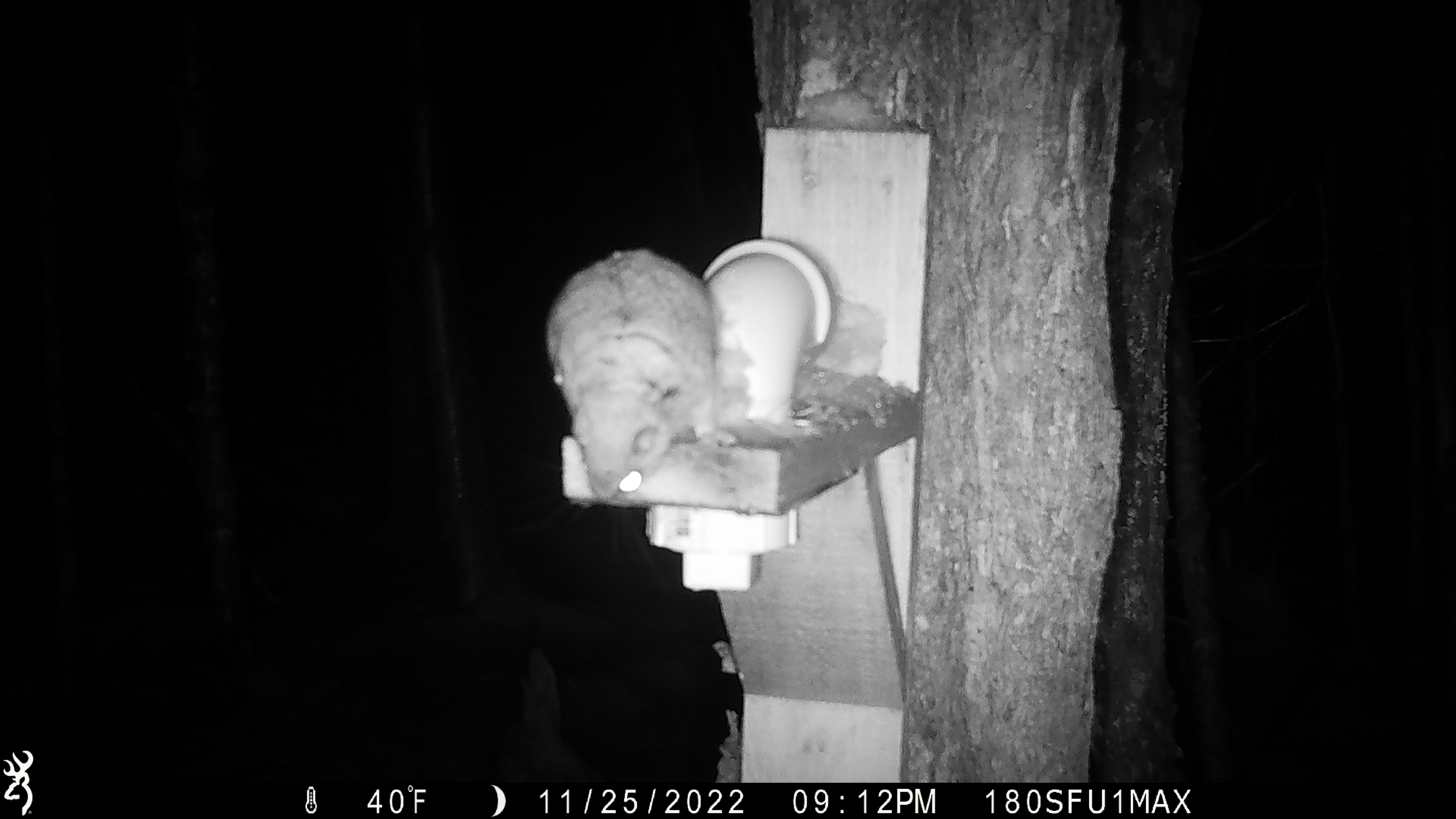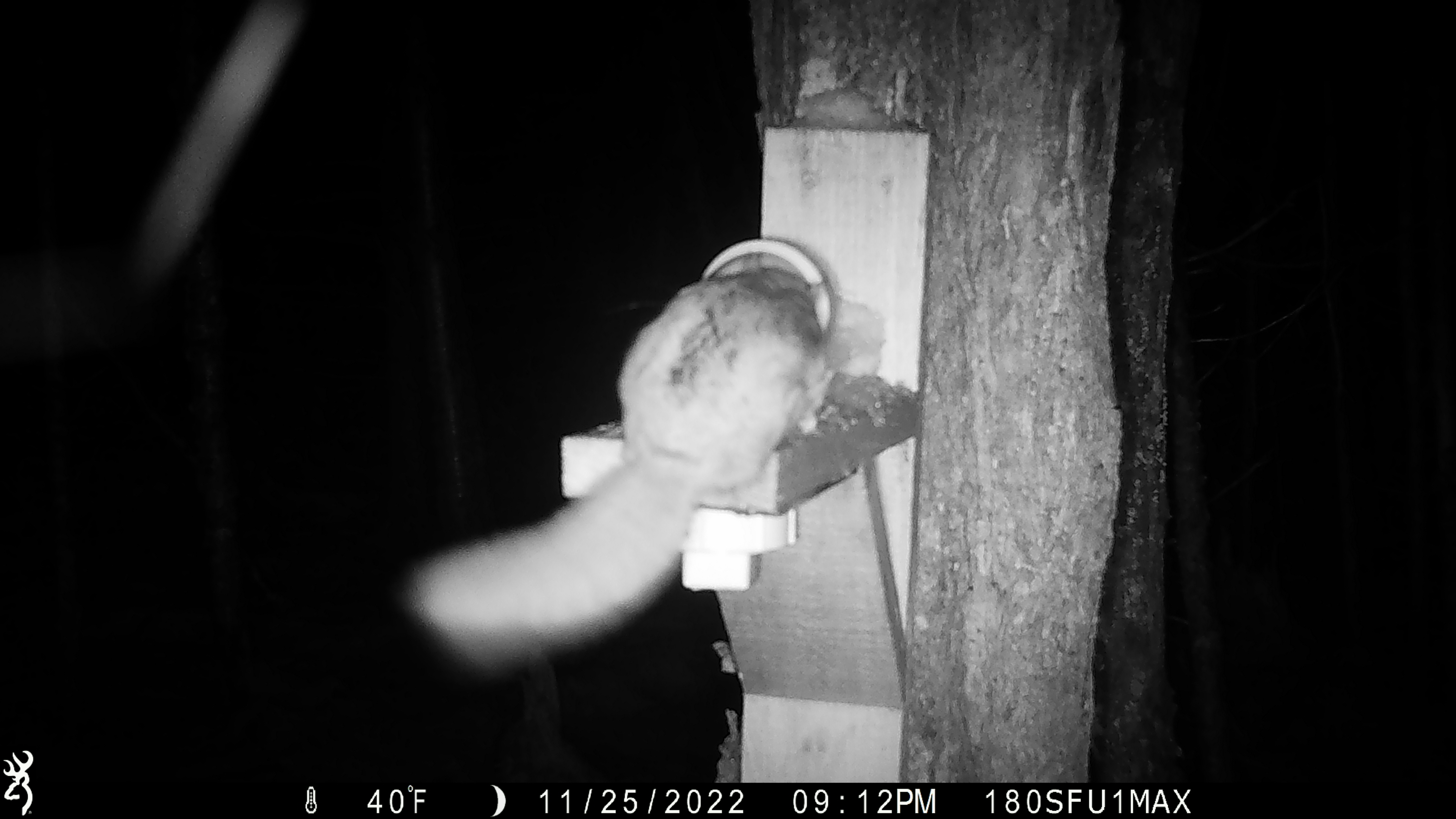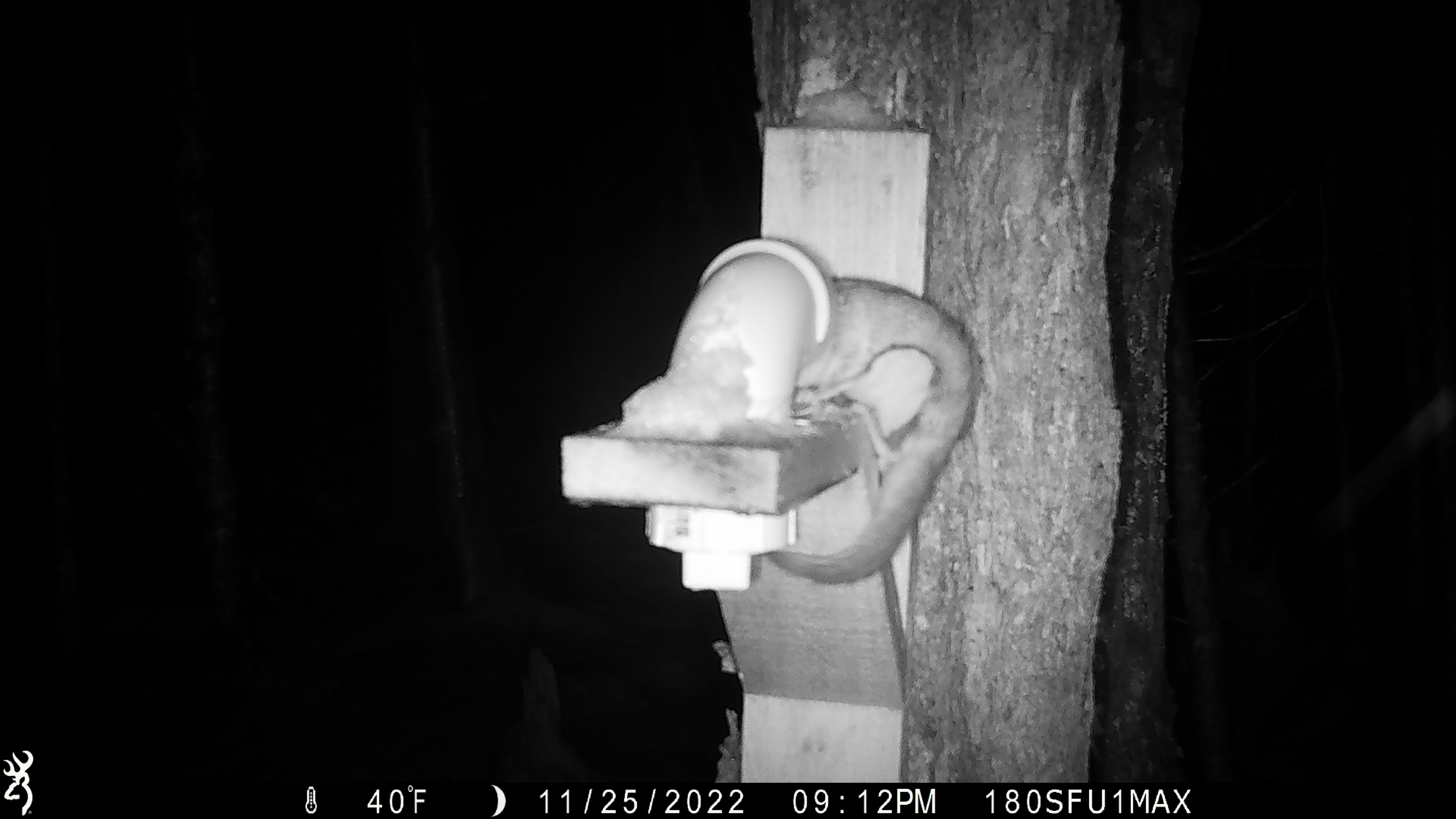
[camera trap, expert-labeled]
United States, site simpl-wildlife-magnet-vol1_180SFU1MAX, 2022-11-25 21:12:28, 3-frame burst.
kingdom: Animalia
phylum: Chordata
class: Mammalia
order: Rodentia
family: Sciuridae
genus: Glaucomys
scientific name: Glaucomys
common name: flying squirrel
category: flying squirrel sp.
Flying squirrel sp. (flying squirrel) (Glaucomys).